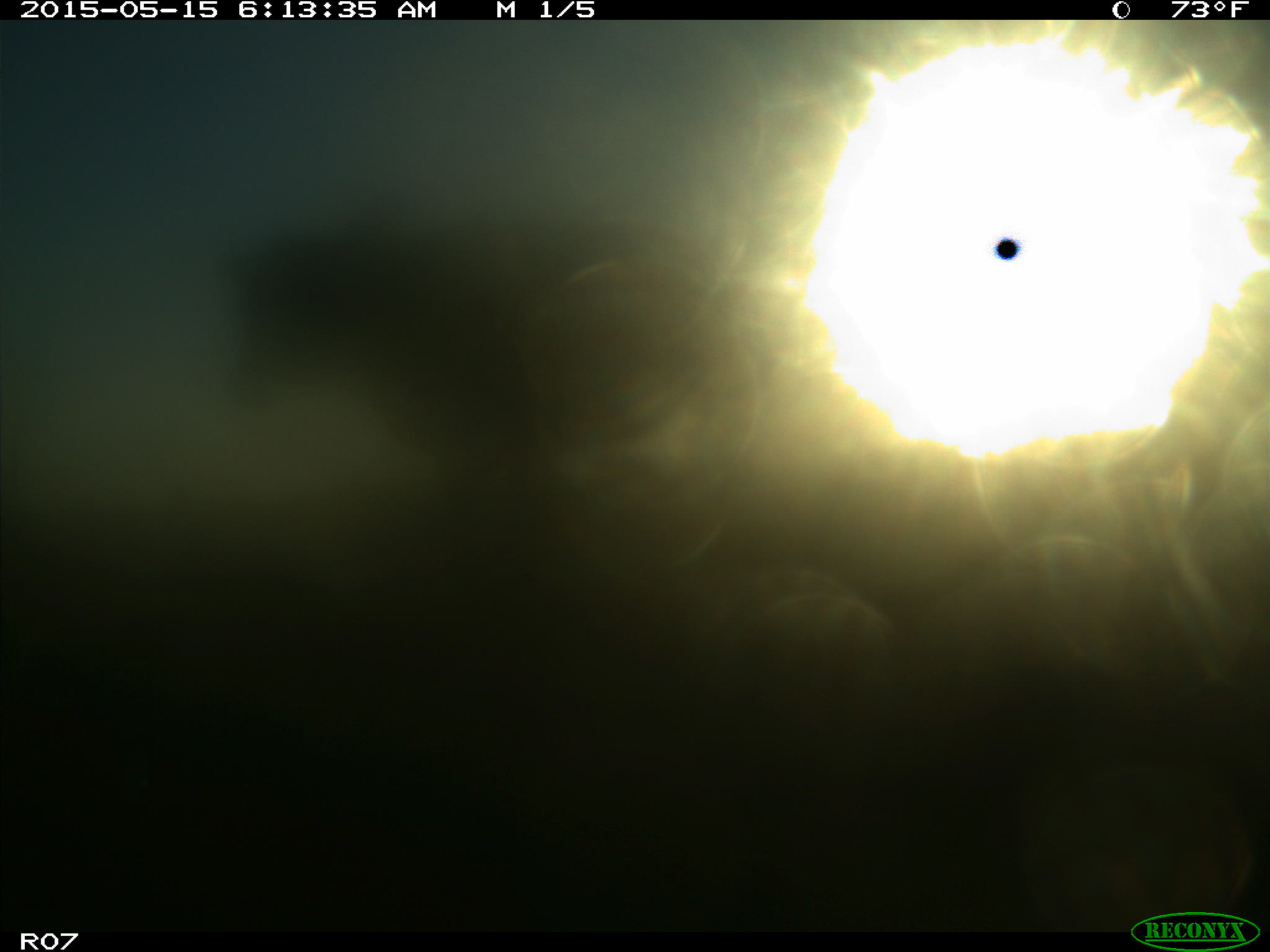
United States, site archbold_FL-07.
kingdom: Animalia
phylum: Chordata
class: Mammalia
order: Artiodactyla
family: Bovidae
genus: Bos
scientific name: Bos taurus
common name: domestic cow